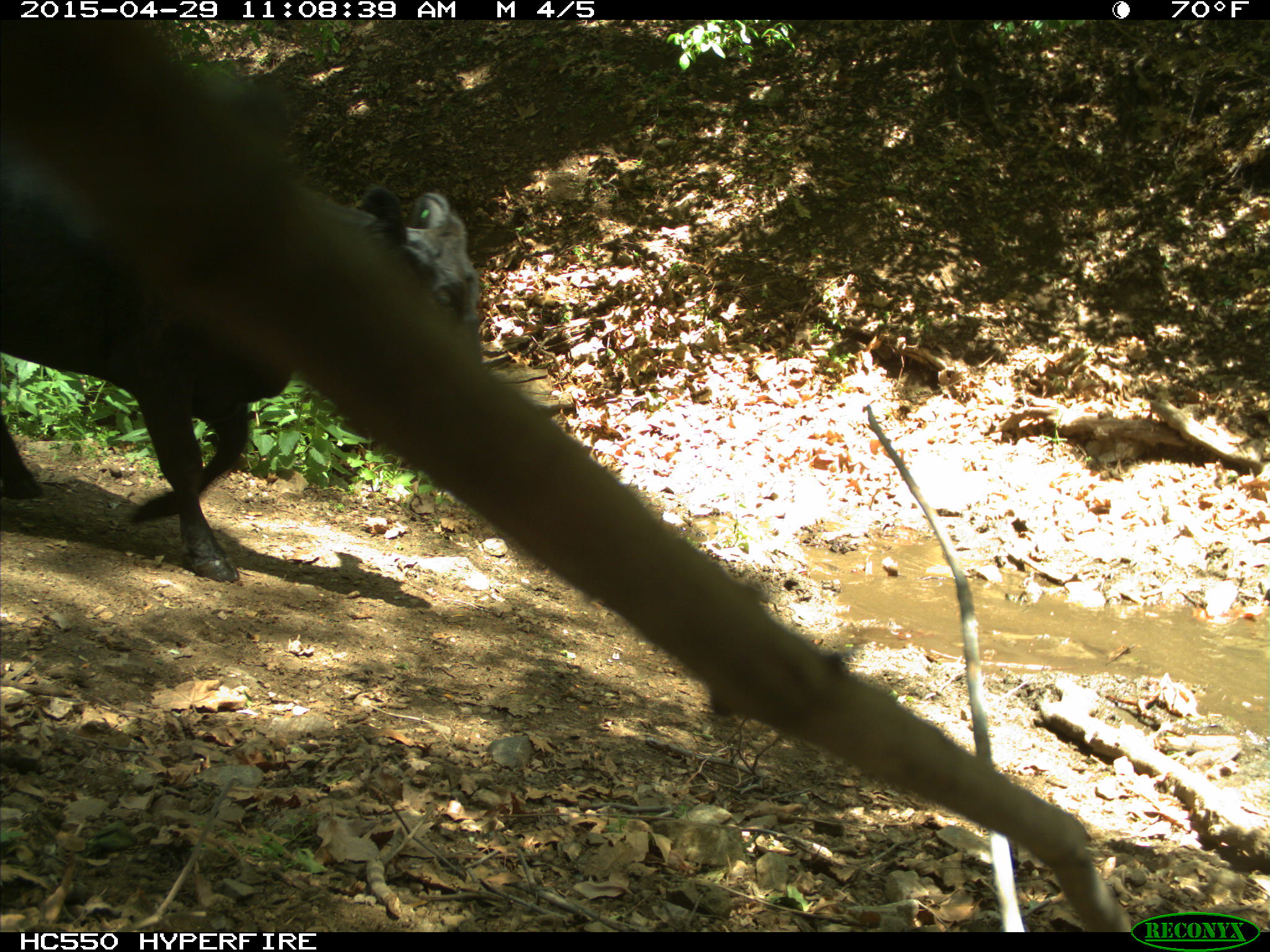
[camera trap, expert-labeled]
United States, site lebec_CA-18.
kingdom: Animalia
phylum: Chordata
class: Mammalia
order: Artiodactyla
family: Bovidae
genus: Bos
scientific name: Bos taurus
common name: domestic cow